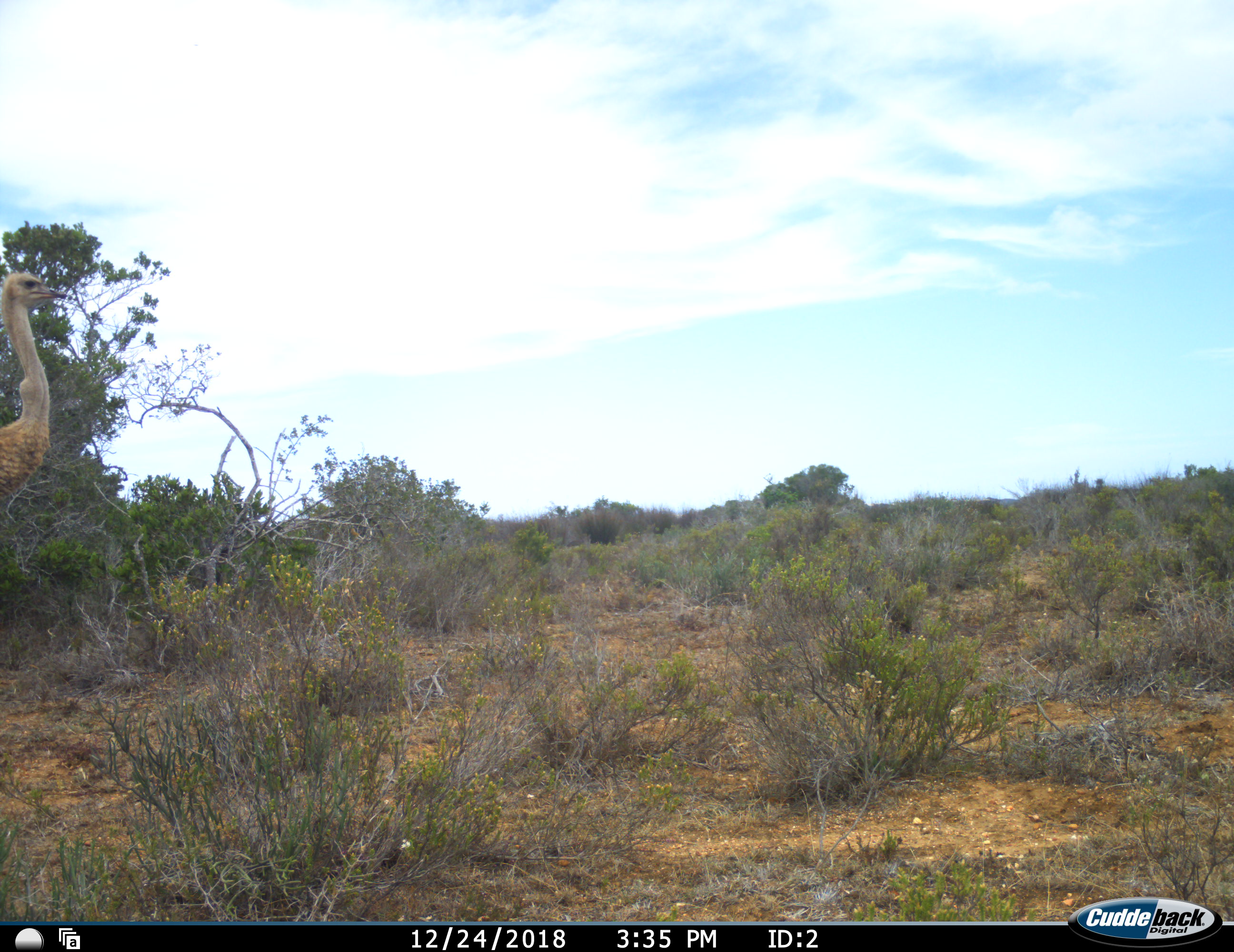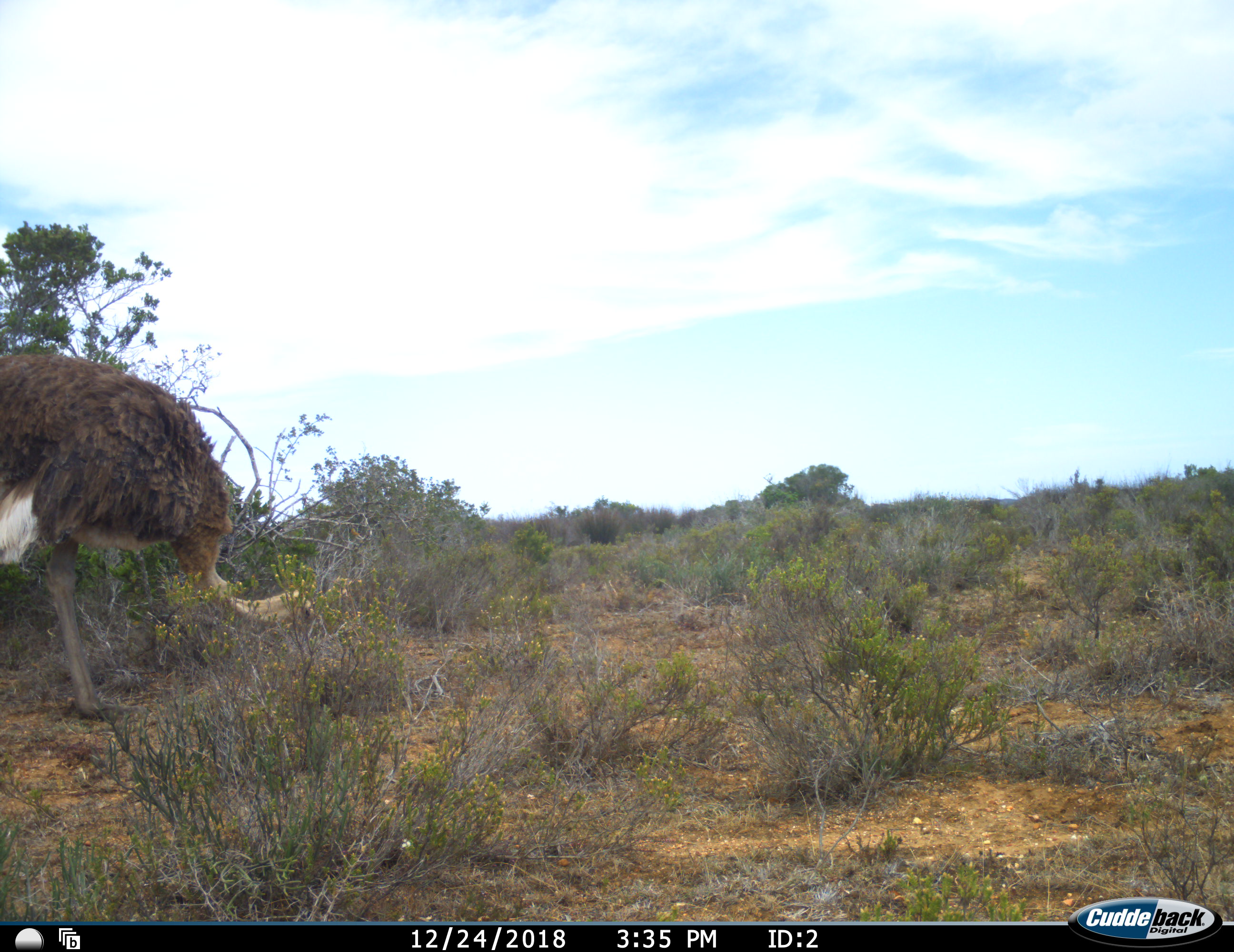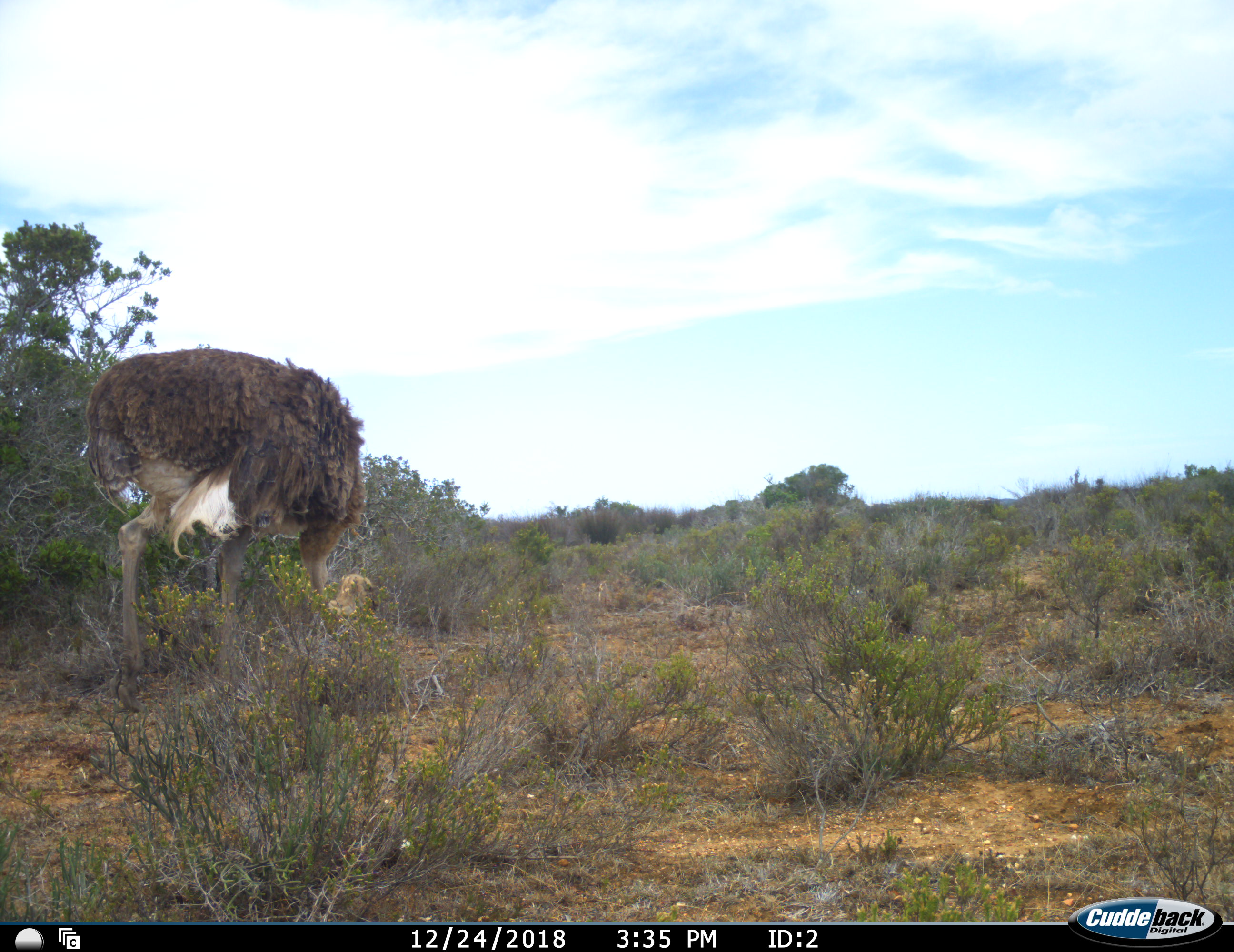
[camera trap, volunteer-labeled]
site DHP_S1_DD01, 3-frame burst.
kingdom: Animalia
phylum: Chordata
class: Aves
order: Struthioniformes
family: Struthionidae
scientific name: Struthionidae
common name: ostrich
Ostrich (Struthionidae), count 1. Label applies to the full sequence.